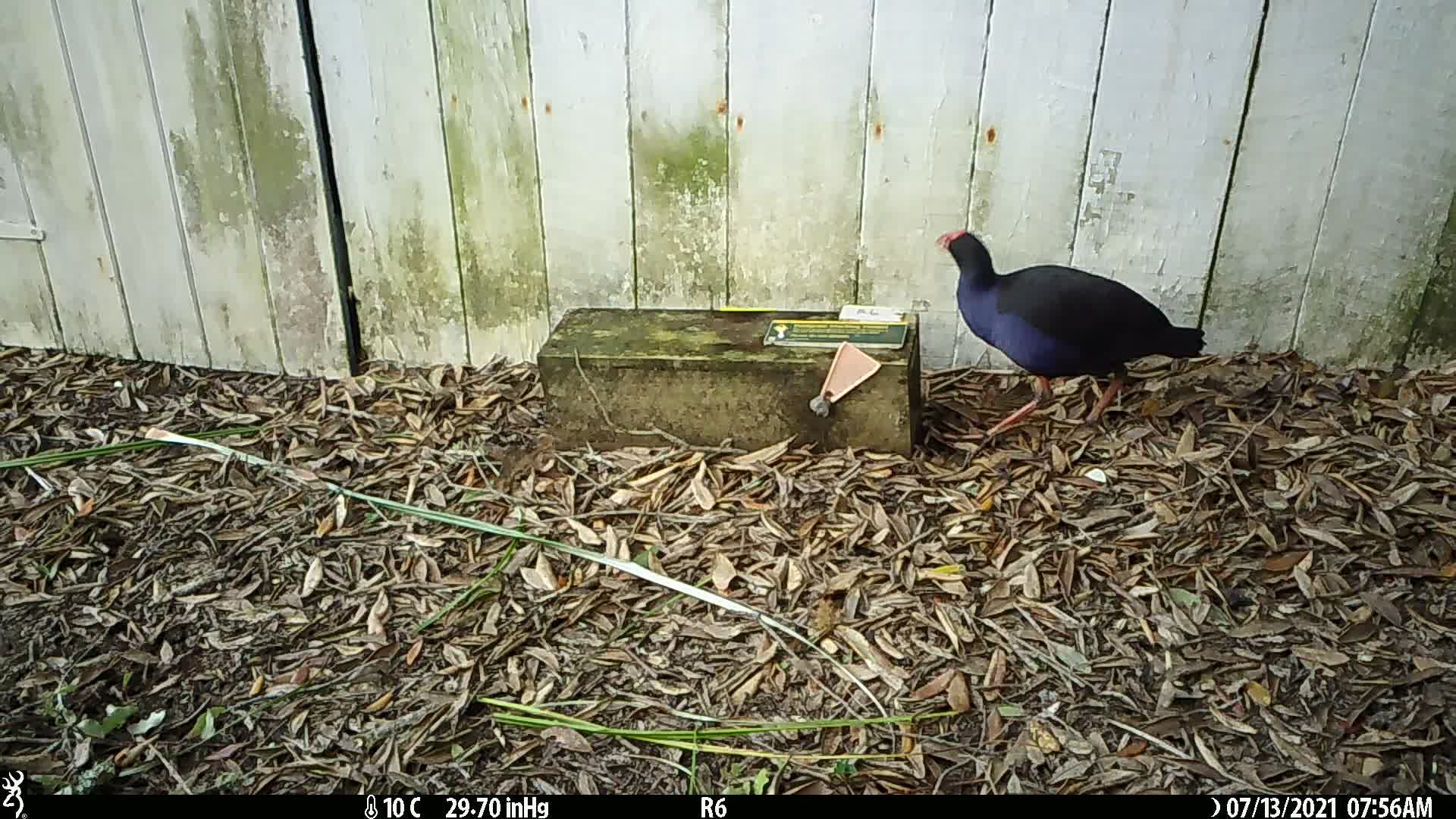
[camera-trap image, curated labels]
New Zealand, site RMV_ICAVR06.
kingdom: Animalia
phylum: Chordata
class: Aves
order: Gruiformes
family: Rallidae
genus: Porphyrio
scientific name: Porphyrio melanotus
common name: australasian swamphen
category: pukeko